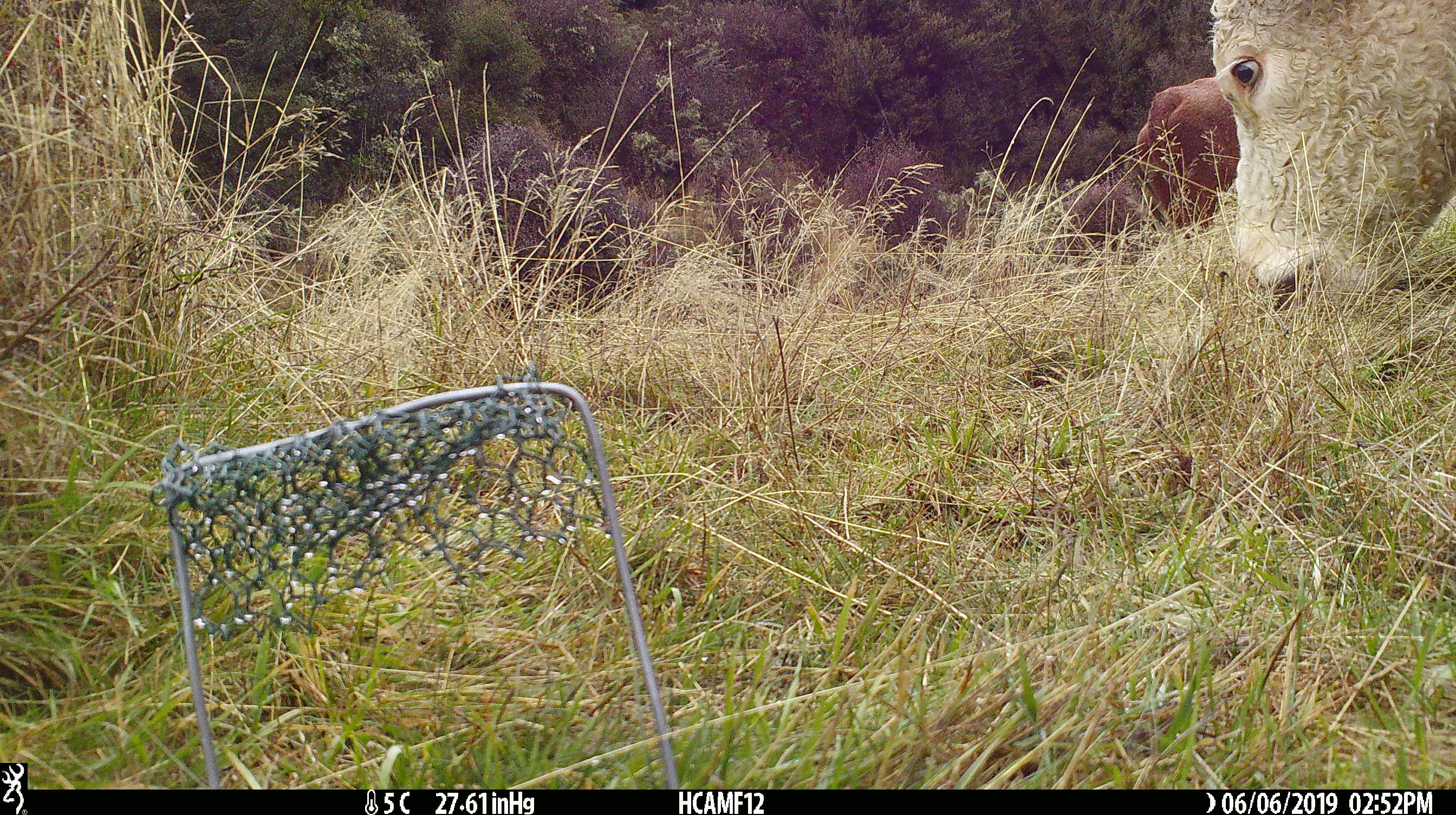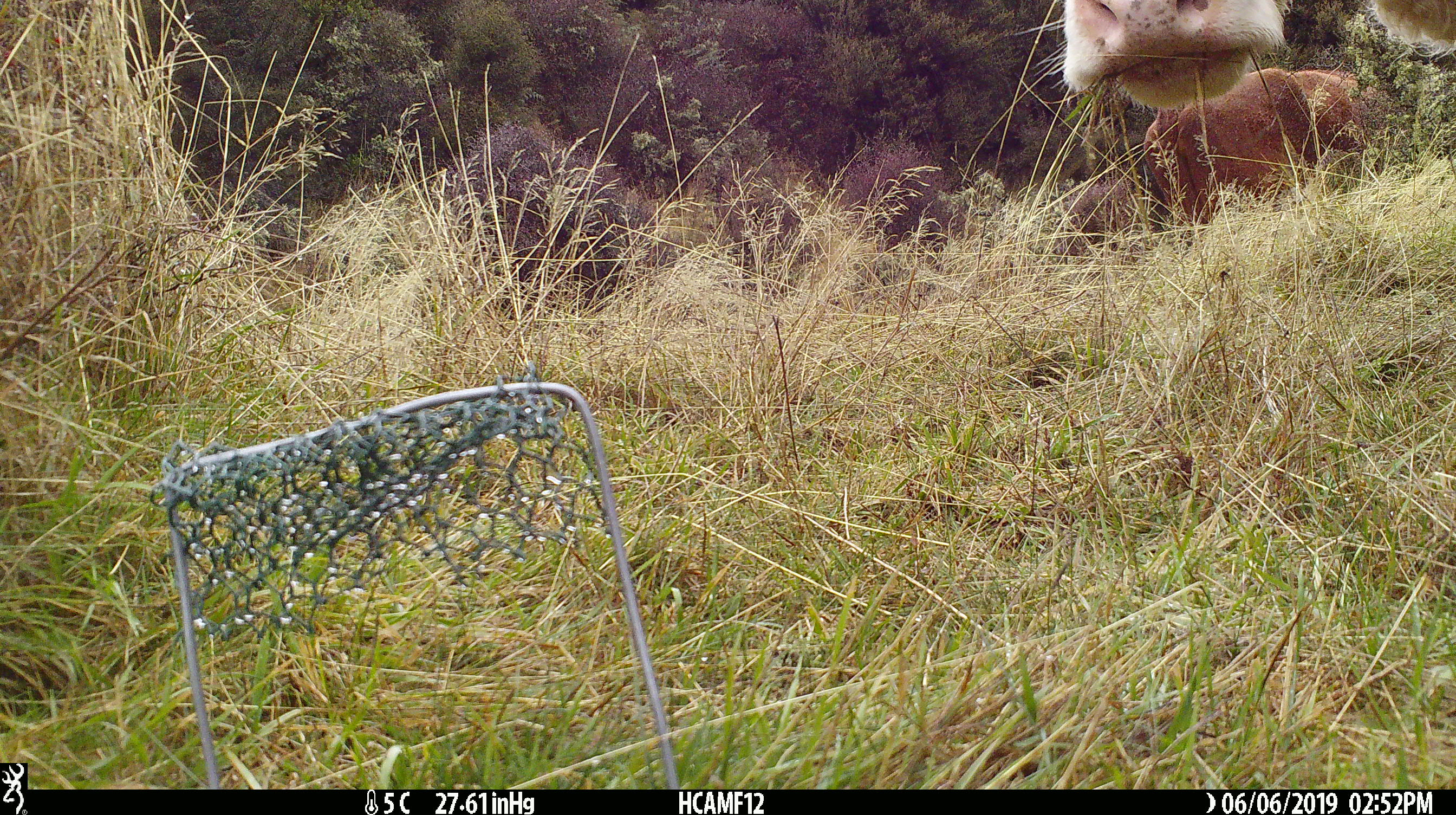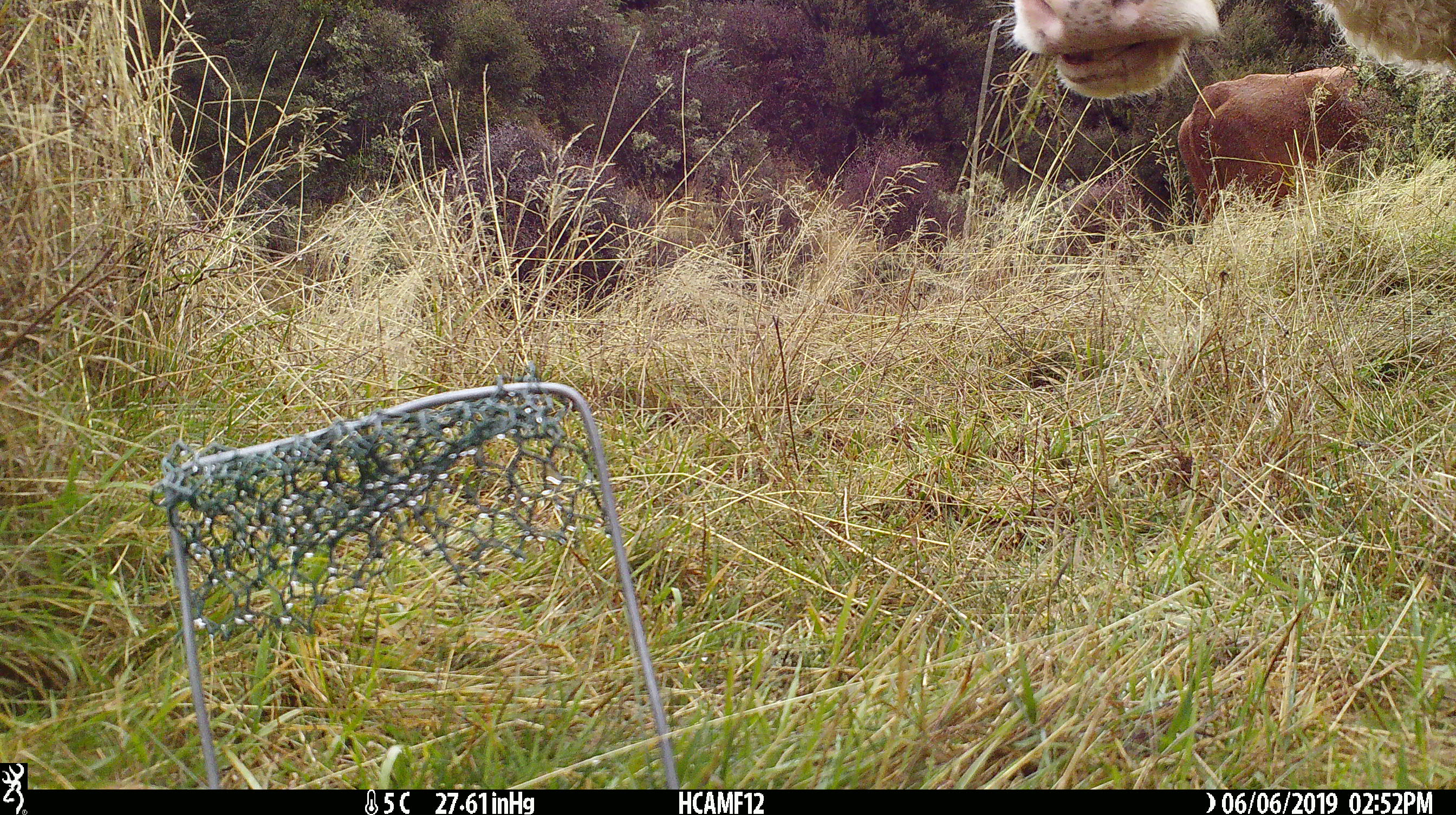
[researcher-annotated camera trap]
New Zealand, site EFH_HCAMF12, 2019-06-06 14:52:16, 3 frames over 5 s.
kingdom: Animalia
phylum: Chordata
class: Mammalia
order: Artiodactyla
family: Bovidae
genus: Bos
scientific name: Bos taurus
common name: domestic cow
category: cow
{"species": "cow (domestic cow) (Bos taurus)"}